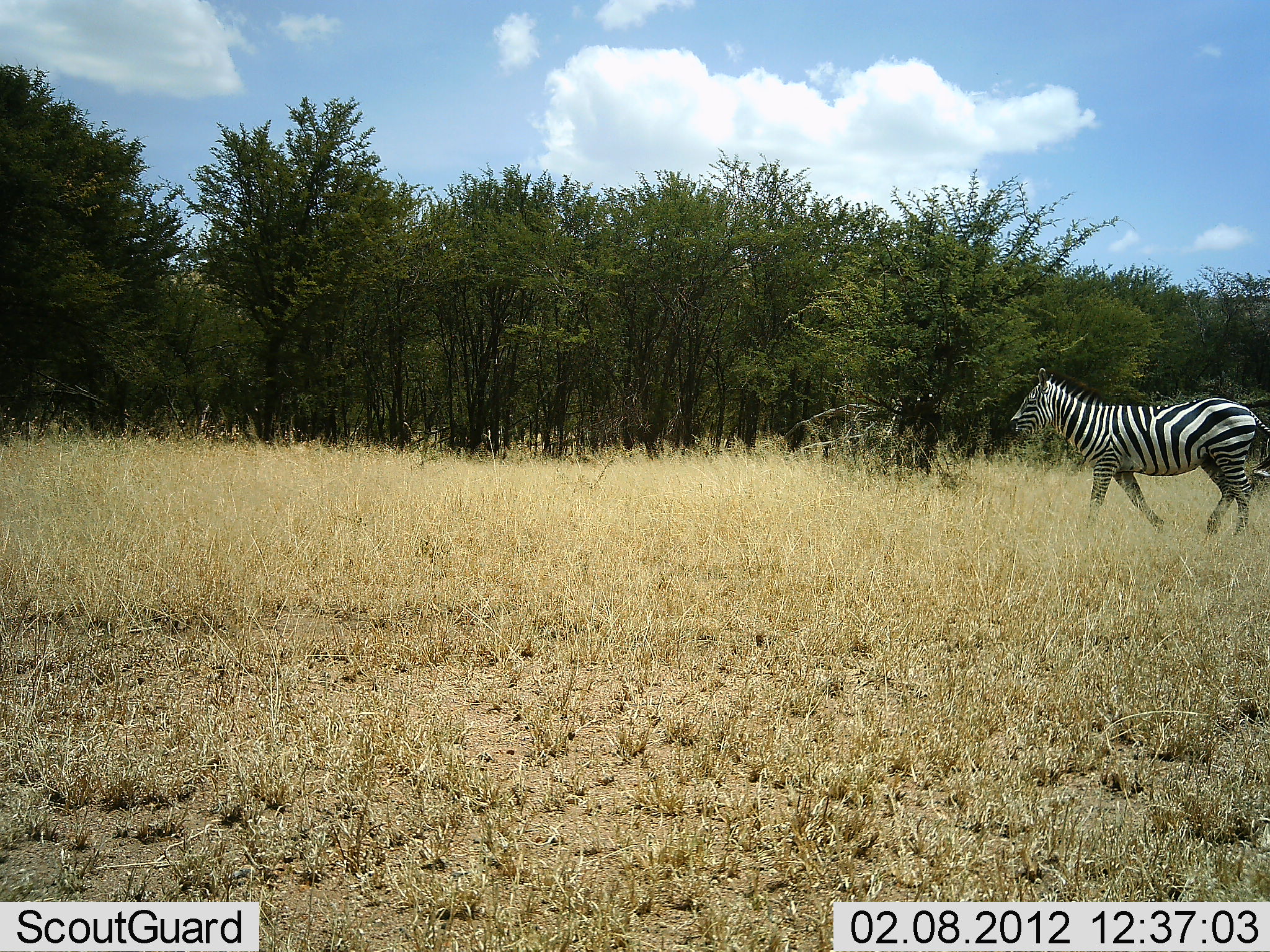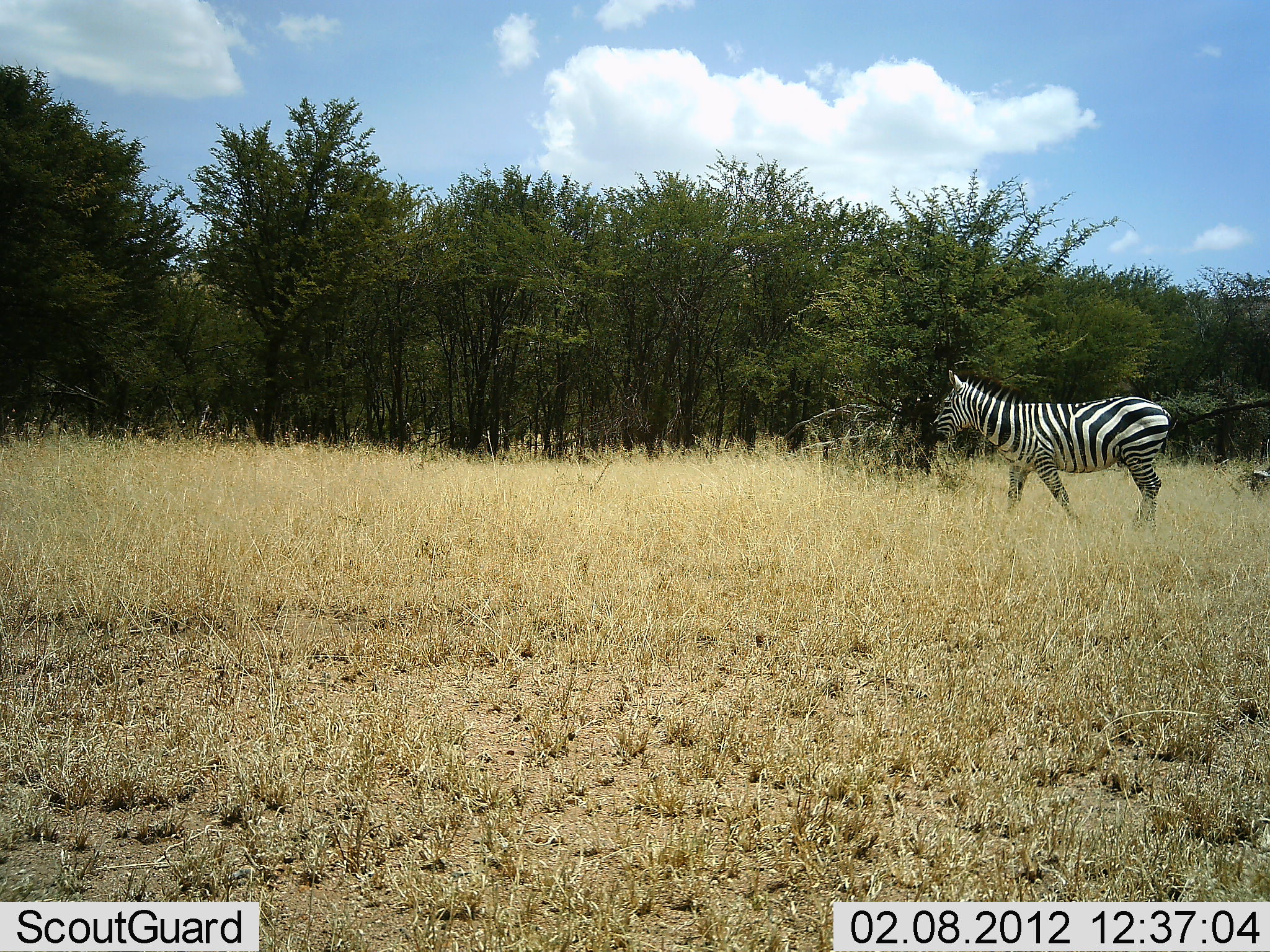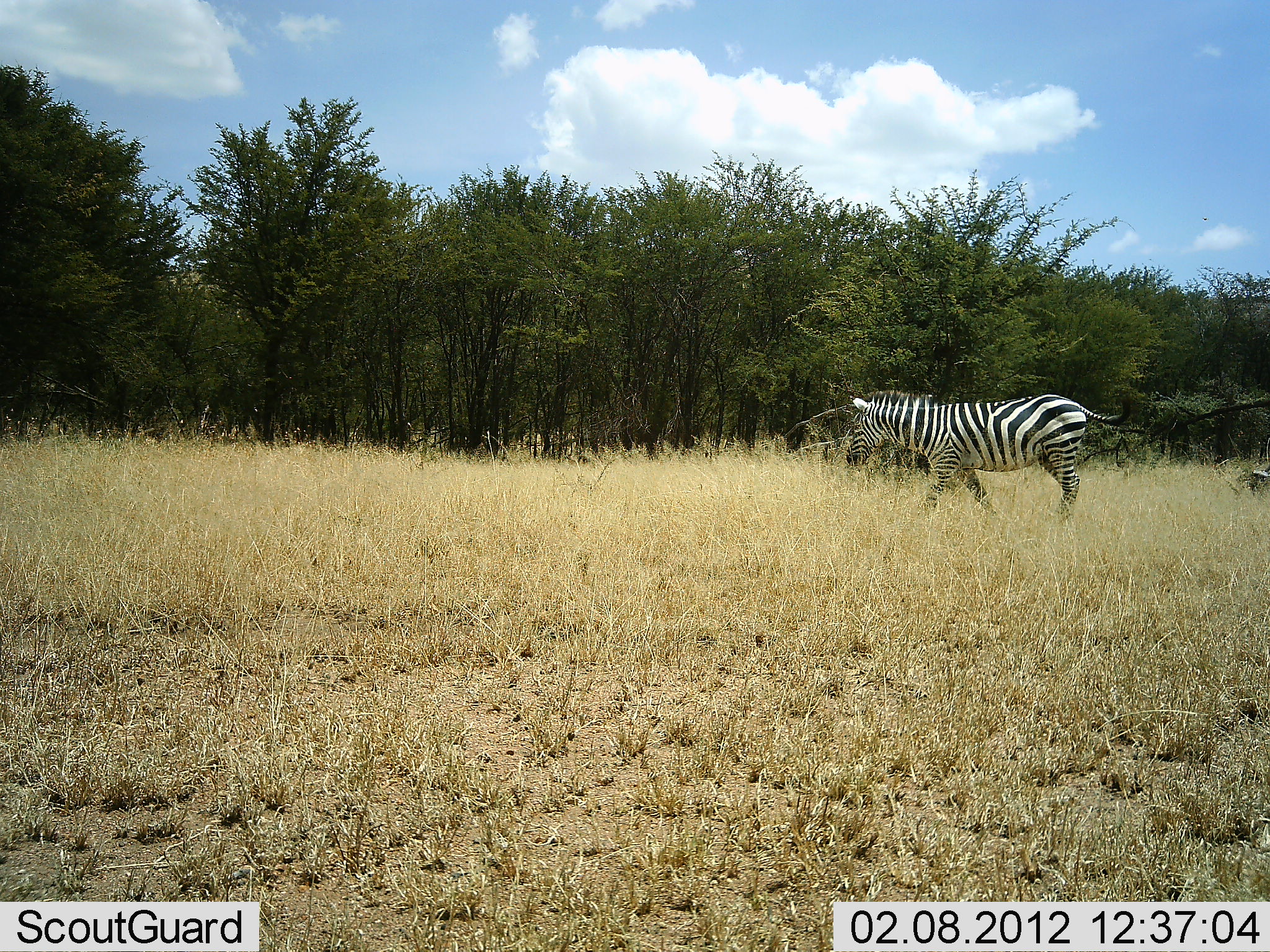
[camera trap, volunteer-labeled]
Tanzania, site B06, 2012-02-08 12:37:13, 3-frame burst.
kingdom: Animalia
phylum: Chordata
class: Mammalia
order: Perissodactyla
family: Equidae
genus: Equus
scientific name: Equus quagga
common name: plains zebra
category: zebra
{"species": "zebra (plains zebra) (Equus quagga)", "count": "1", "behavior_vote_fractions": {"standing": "10%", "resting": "0%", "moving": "100%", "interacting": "0%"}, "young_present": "0%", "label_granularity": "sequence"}